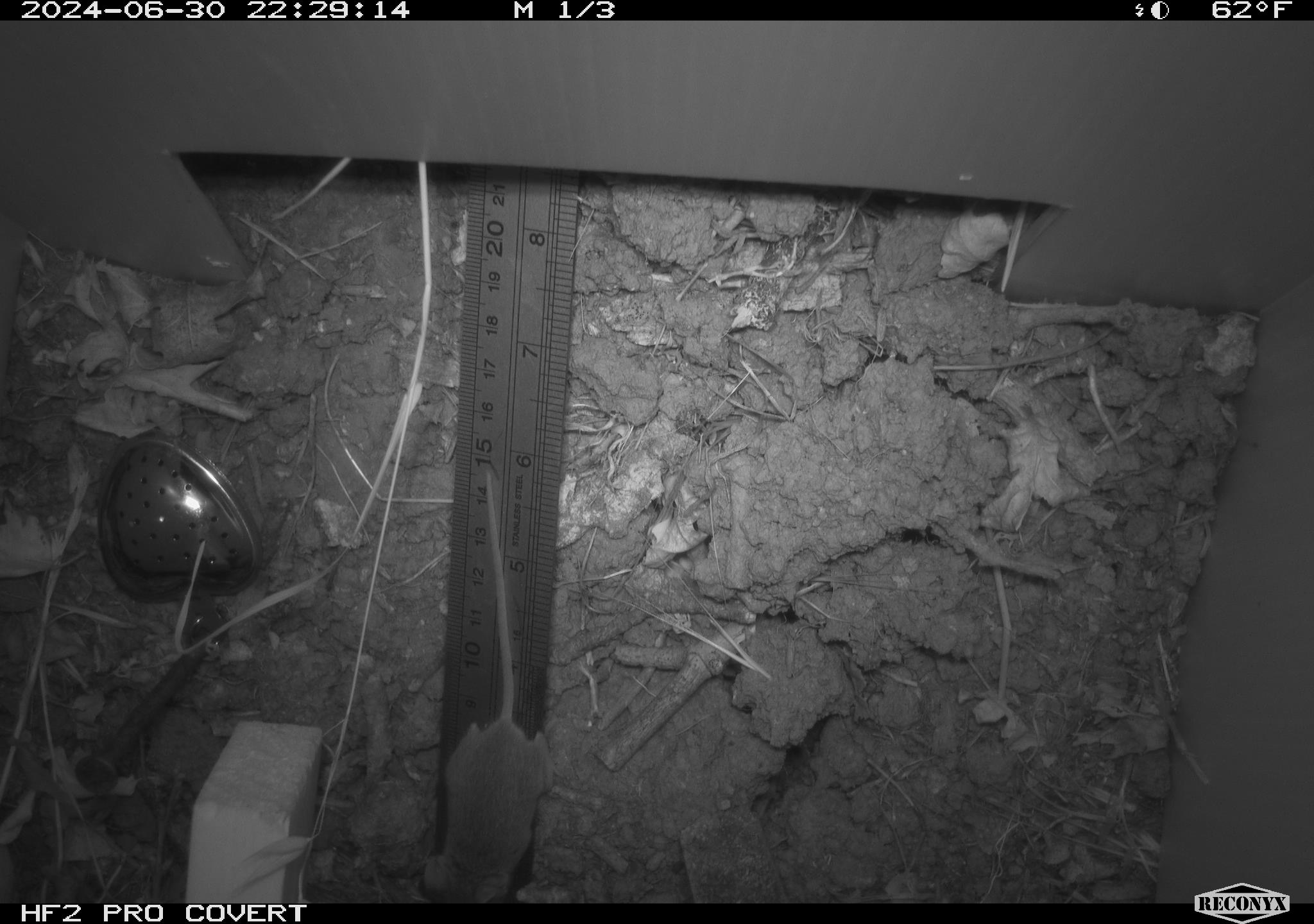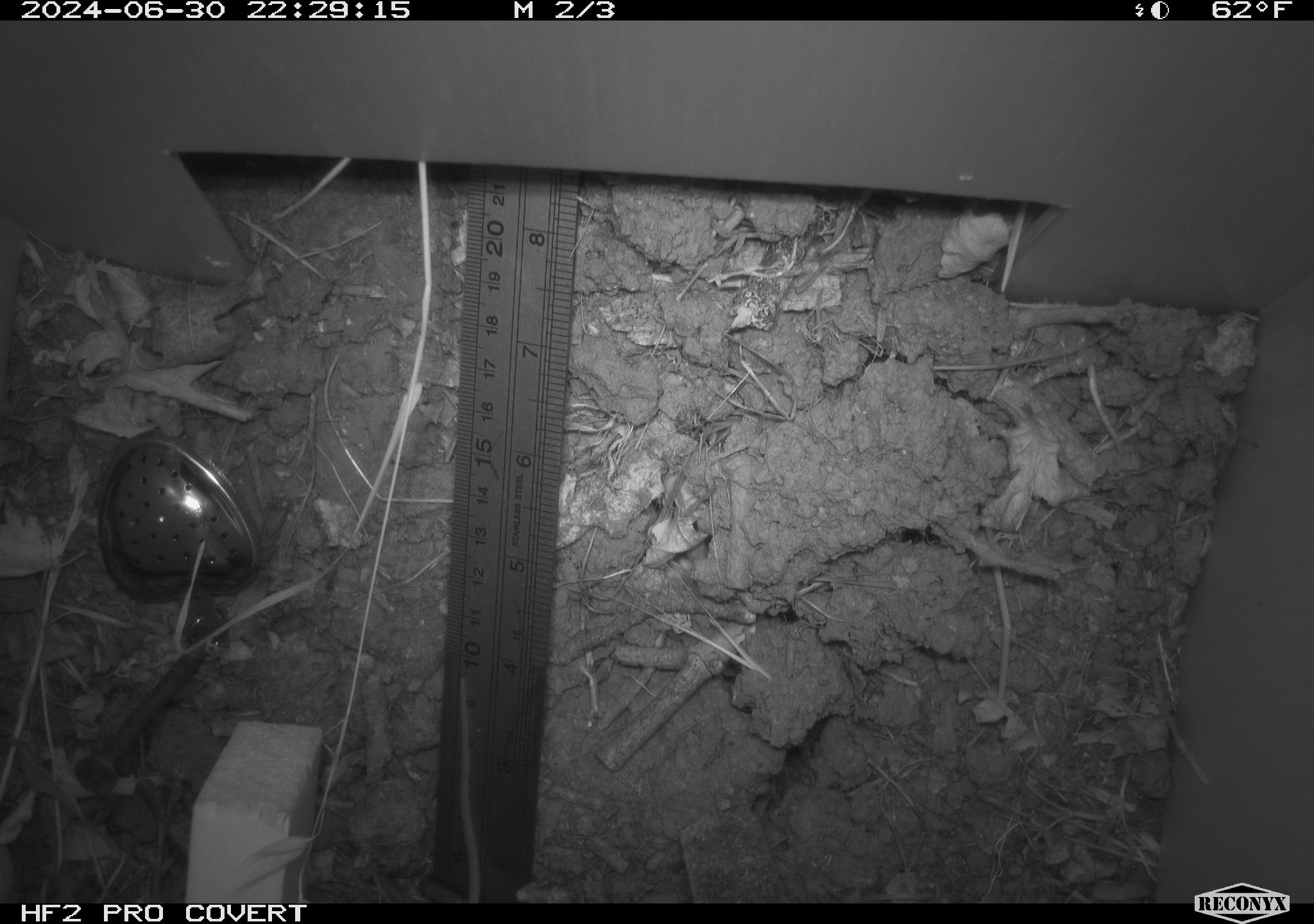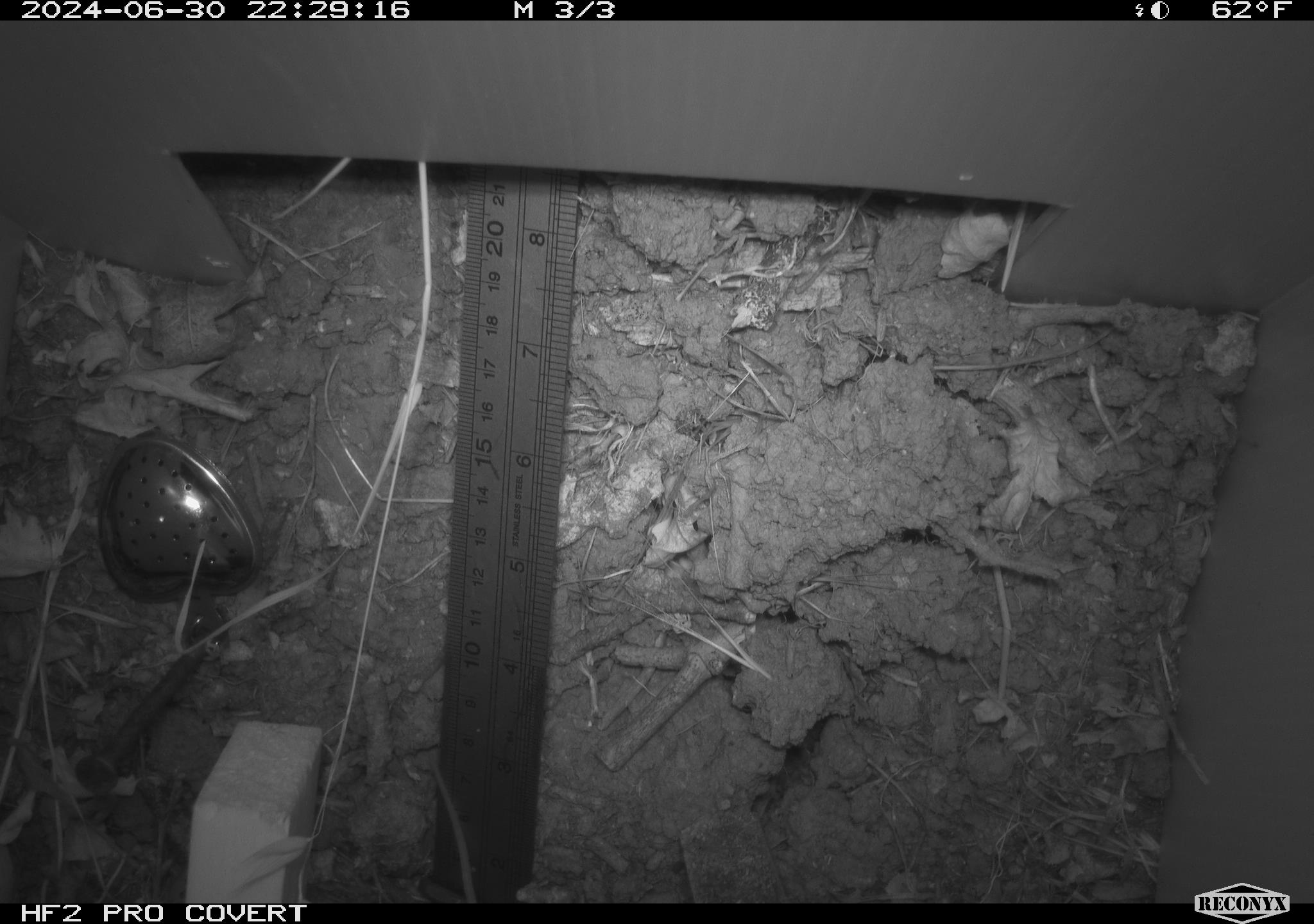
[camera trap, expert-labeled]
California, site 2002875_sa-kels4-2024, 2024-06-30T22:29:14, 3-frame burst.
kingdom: Animalia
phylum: Chordata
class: Mammalia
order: Rodentia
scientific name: Rodentia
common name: rodent